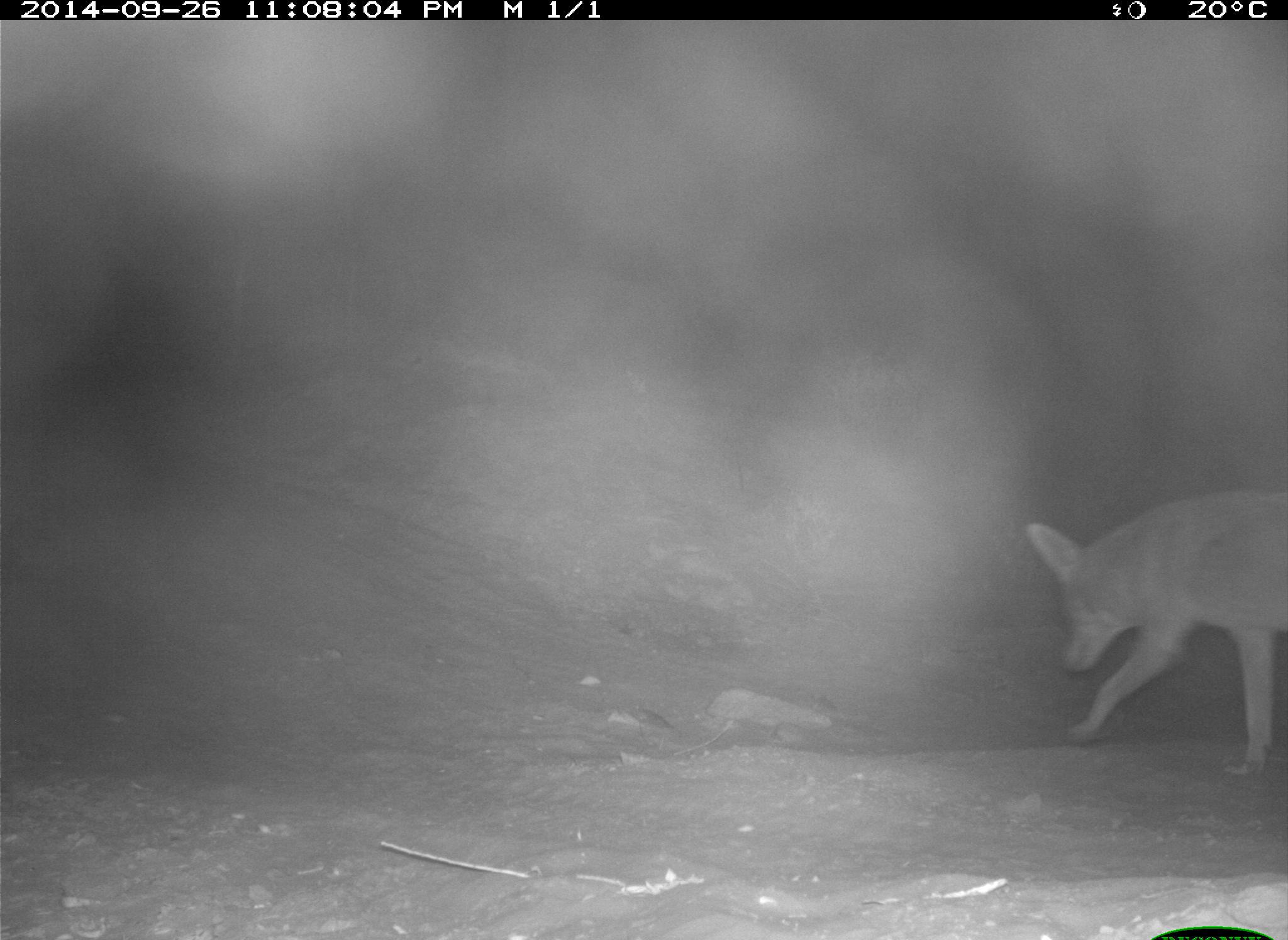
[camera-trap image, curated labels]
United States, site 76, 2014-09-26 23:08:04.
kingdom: Animalia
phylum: Chordata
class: Mammalia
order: Carnivora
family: Canidae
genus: Canis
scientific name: Canis latrans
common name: coyote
Coyote (Canis latrans).